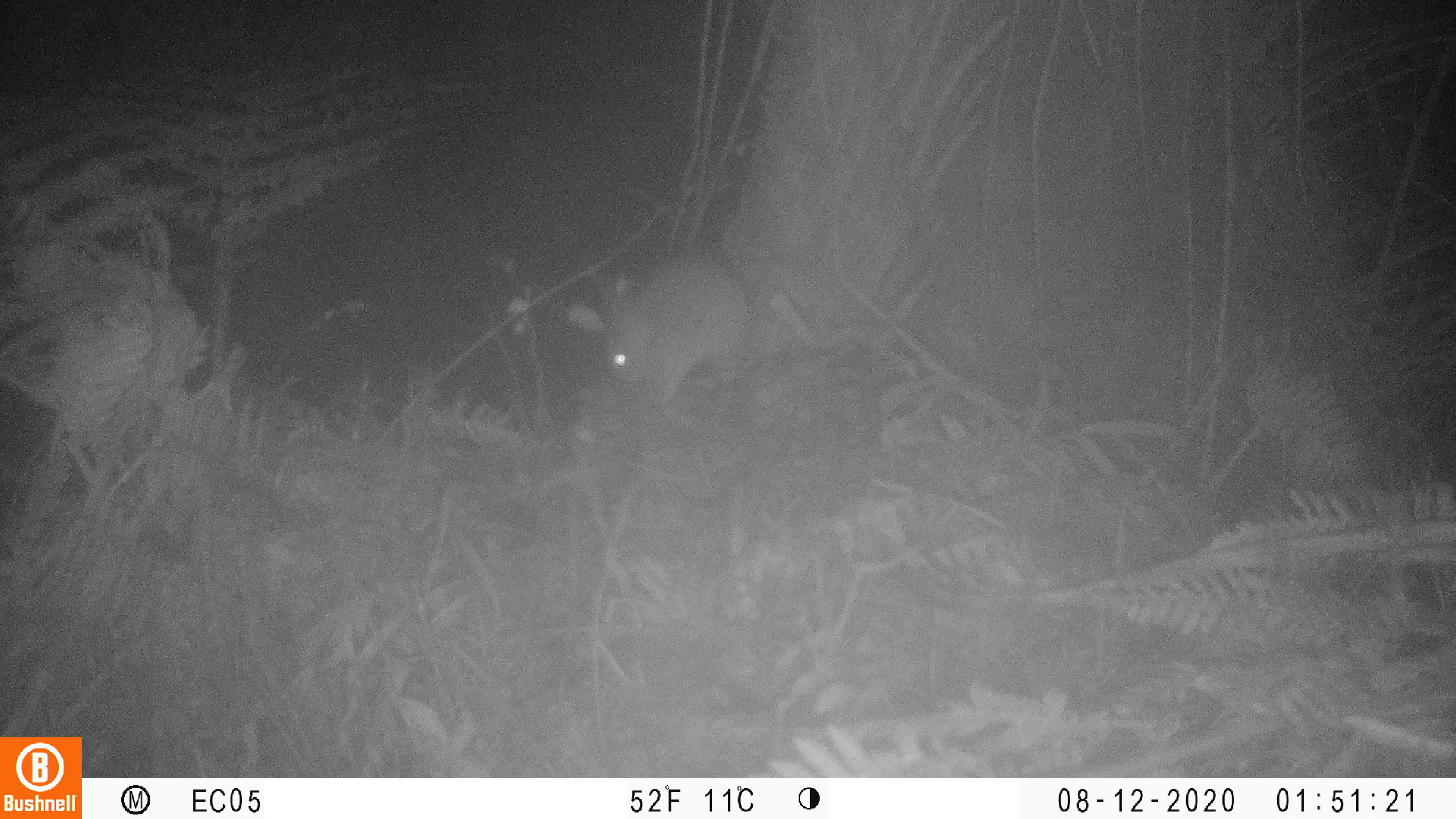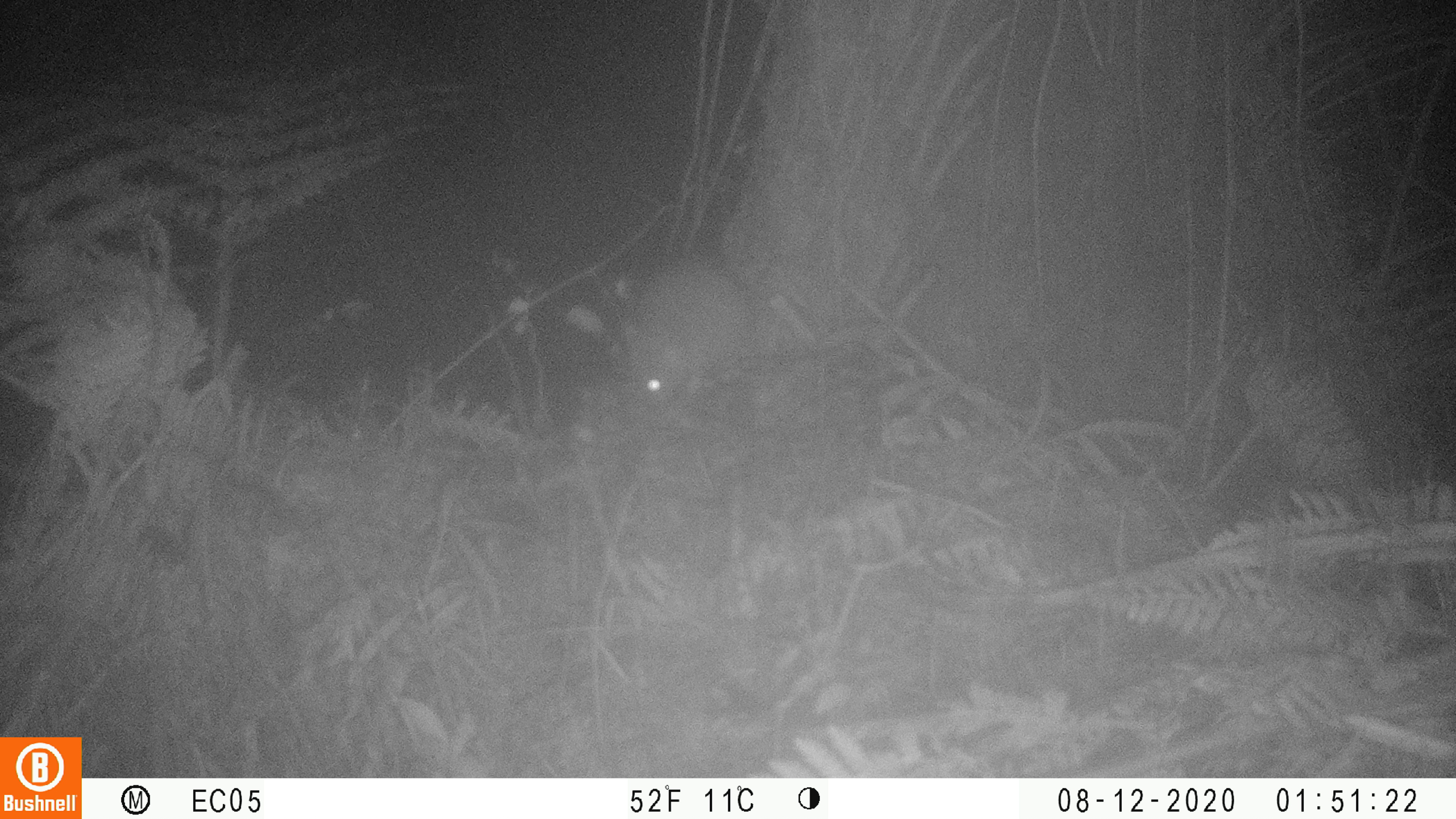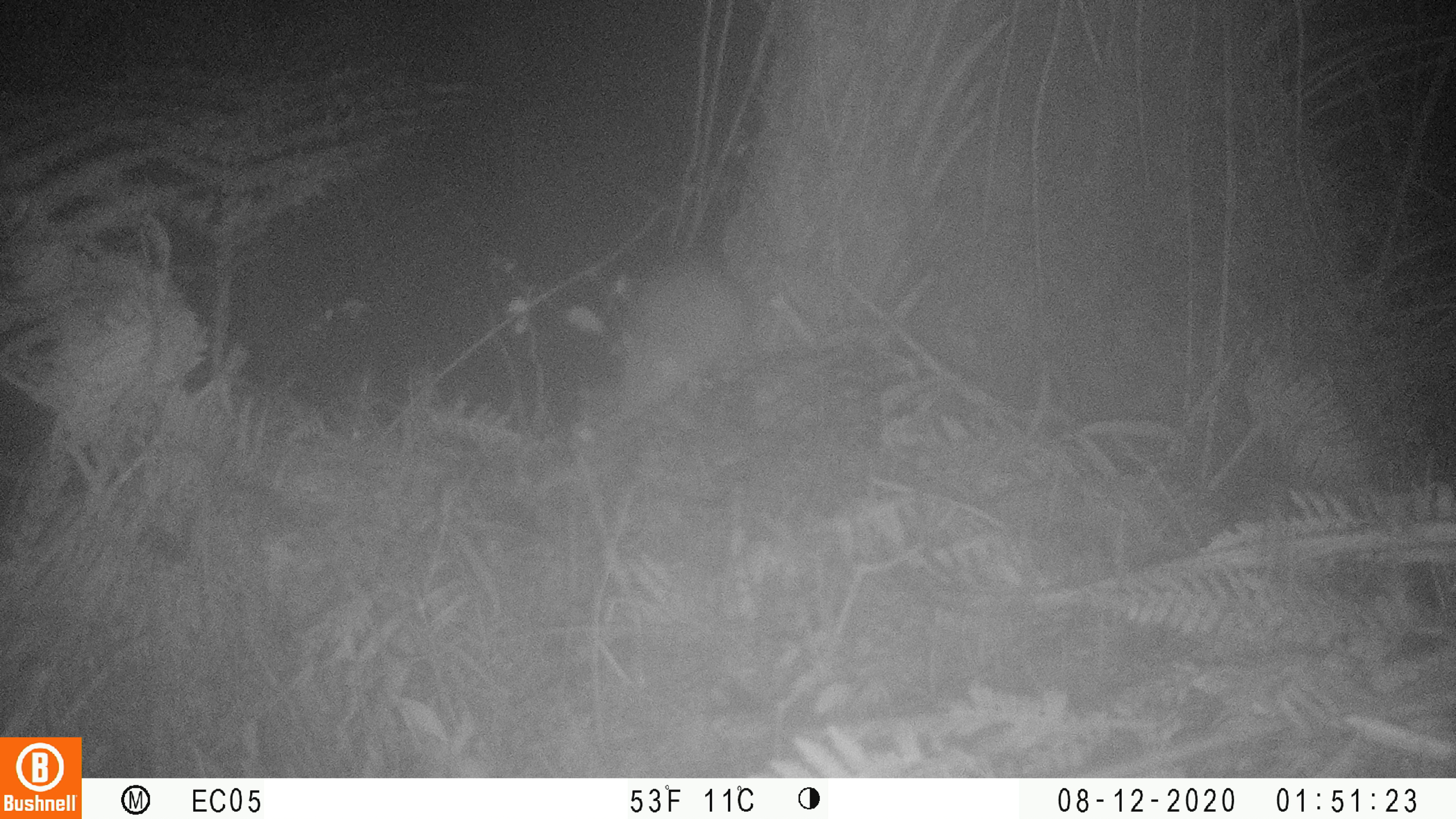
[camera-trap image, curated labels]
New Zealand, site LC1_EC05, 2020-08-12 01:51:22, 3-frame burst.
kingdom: Animalia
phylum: Chordata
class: Mammalia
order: Rodentia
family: Muridae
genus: Rattus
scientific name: Rattus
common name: rat